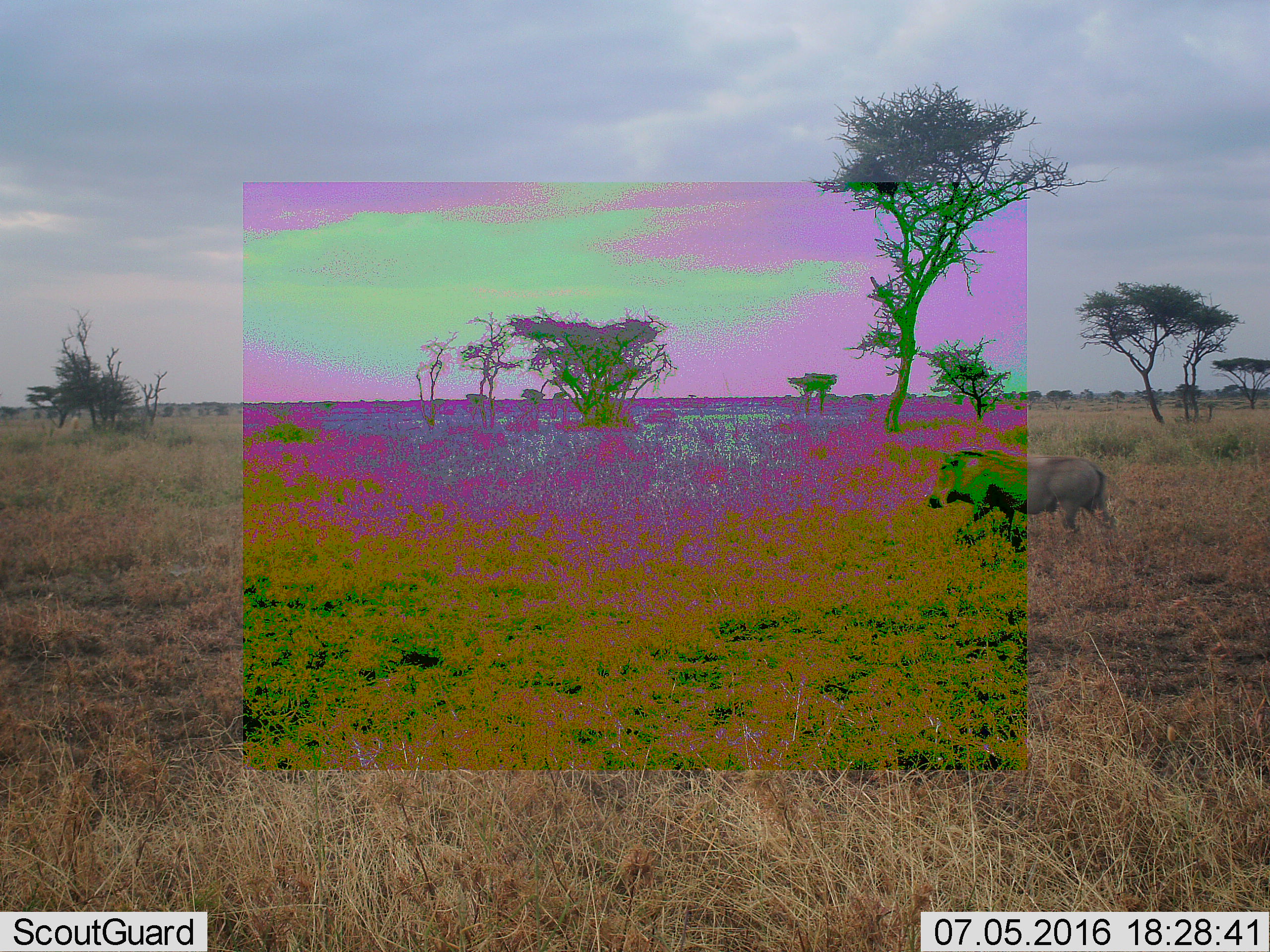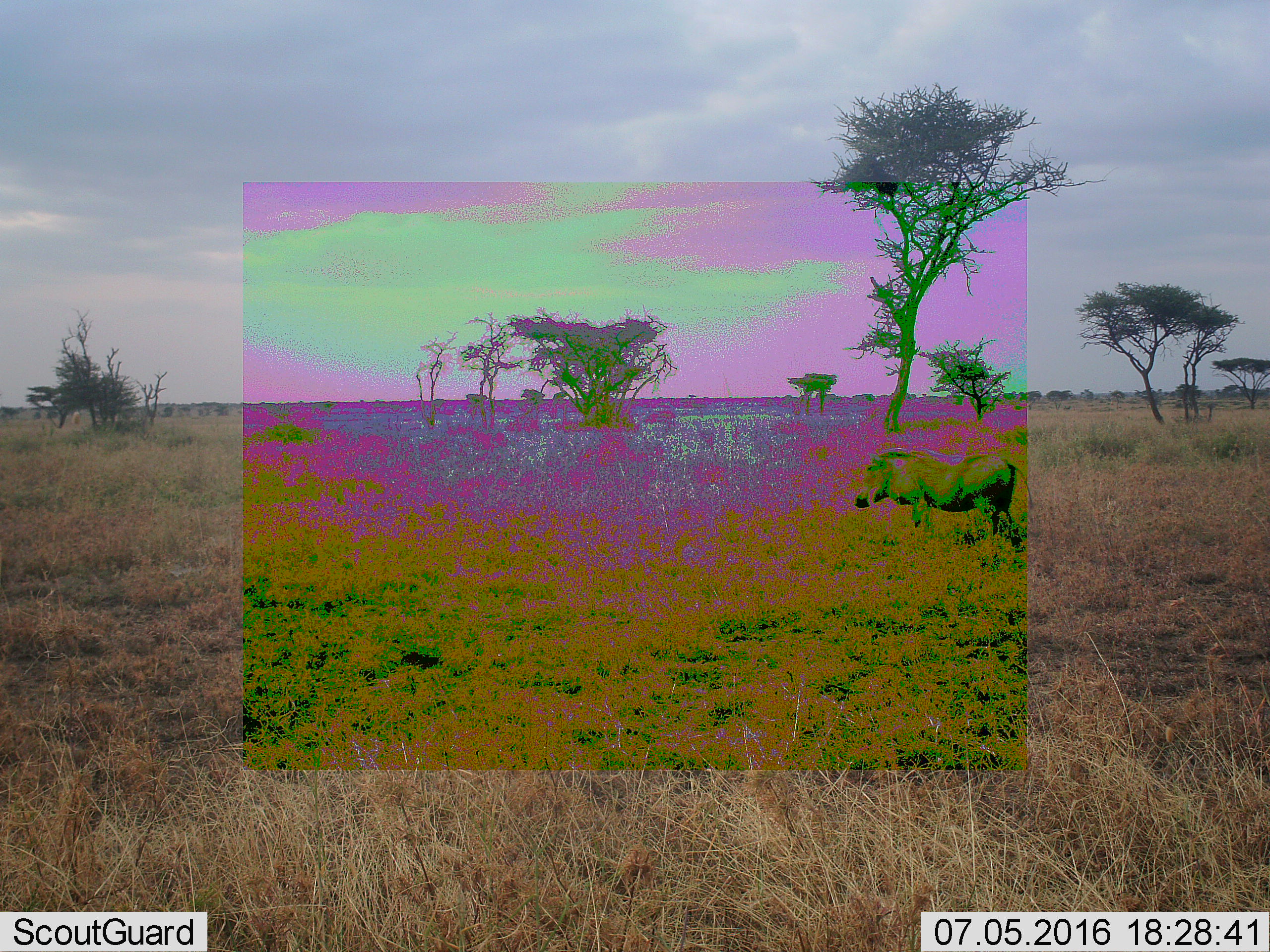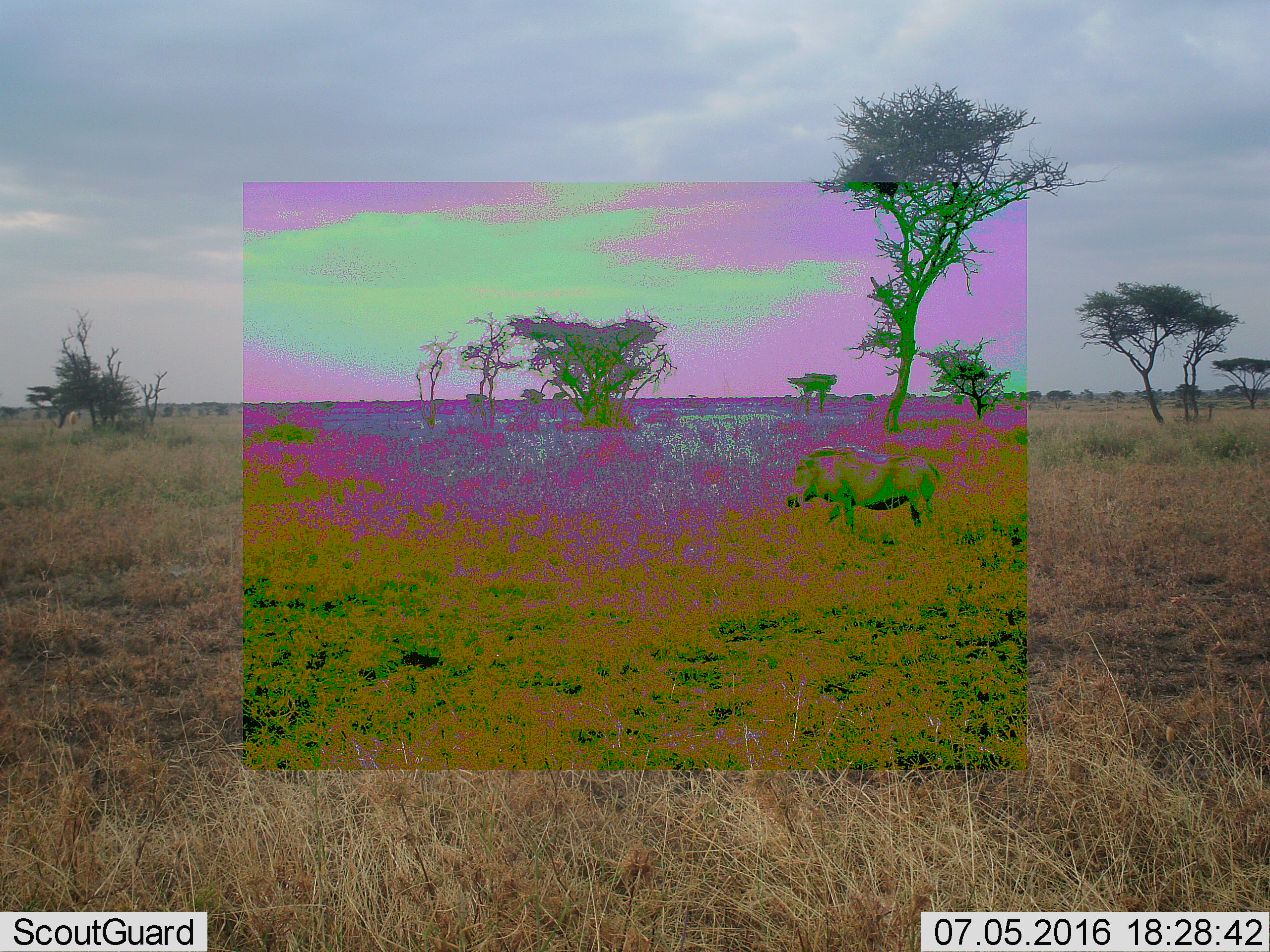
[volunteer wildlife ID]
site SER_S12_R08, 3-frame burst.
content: unidentified animal